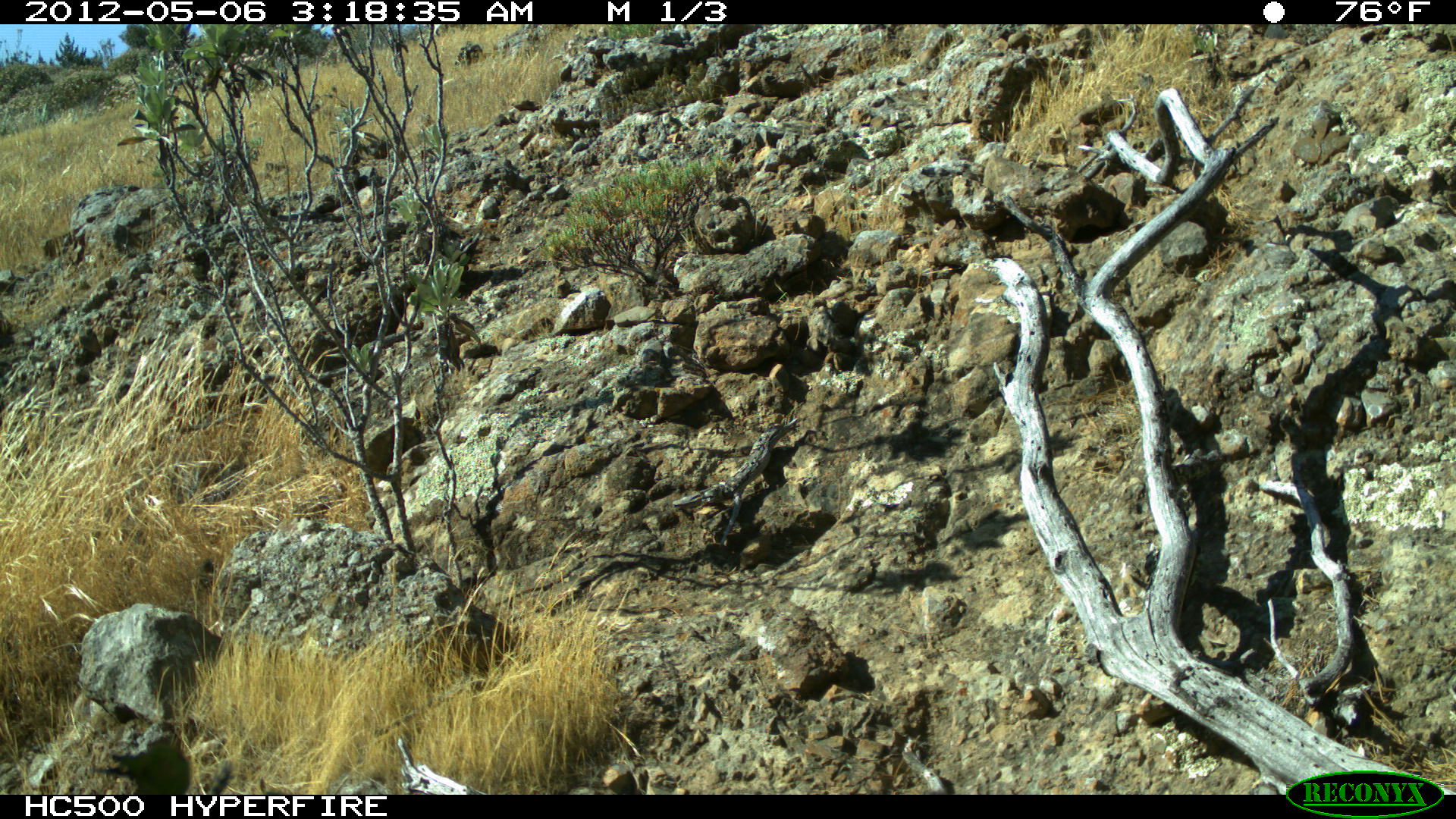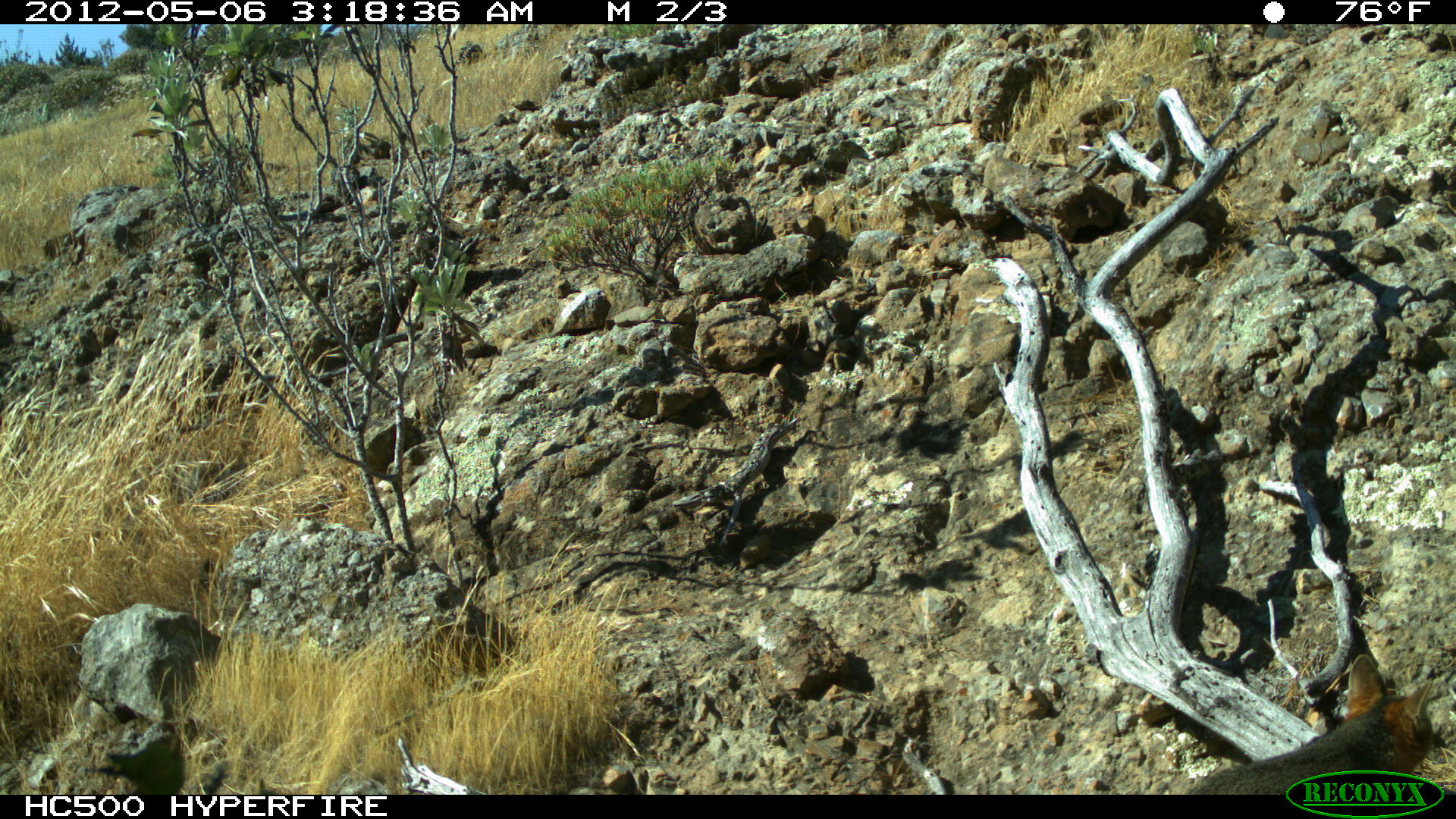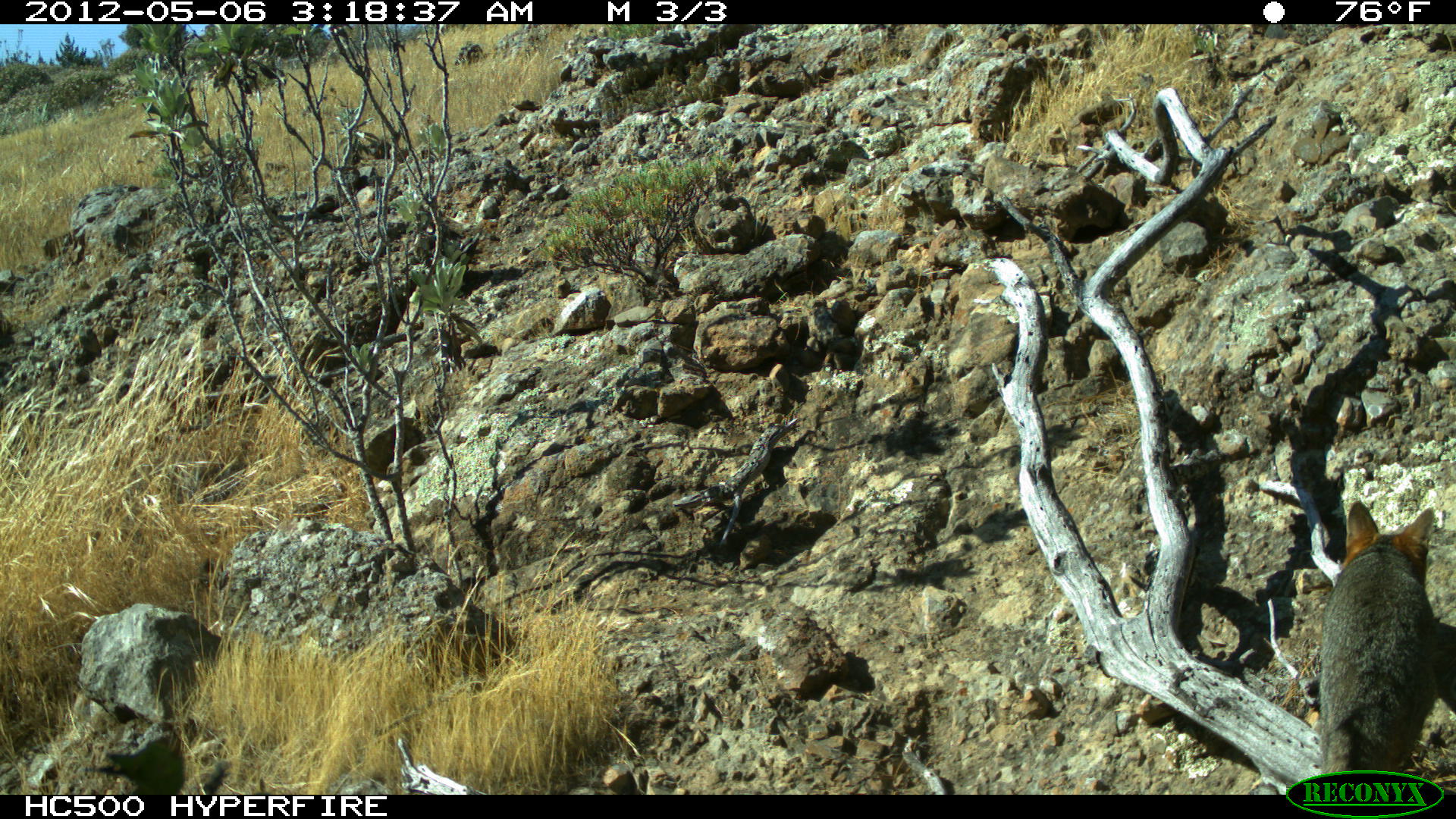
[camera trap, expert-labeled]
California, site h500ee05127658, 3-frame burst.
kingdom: Animalia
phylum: Chordata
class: Mammalia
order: Carnivora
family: Canidae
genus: Urocyon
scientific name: Urocyon littoralis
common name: island fox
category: fox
Fox (island fox) (Urocyon littoralis).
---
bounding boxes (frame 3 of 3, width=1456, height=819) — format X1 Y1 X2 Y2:
fox: 1318 500 1449 798